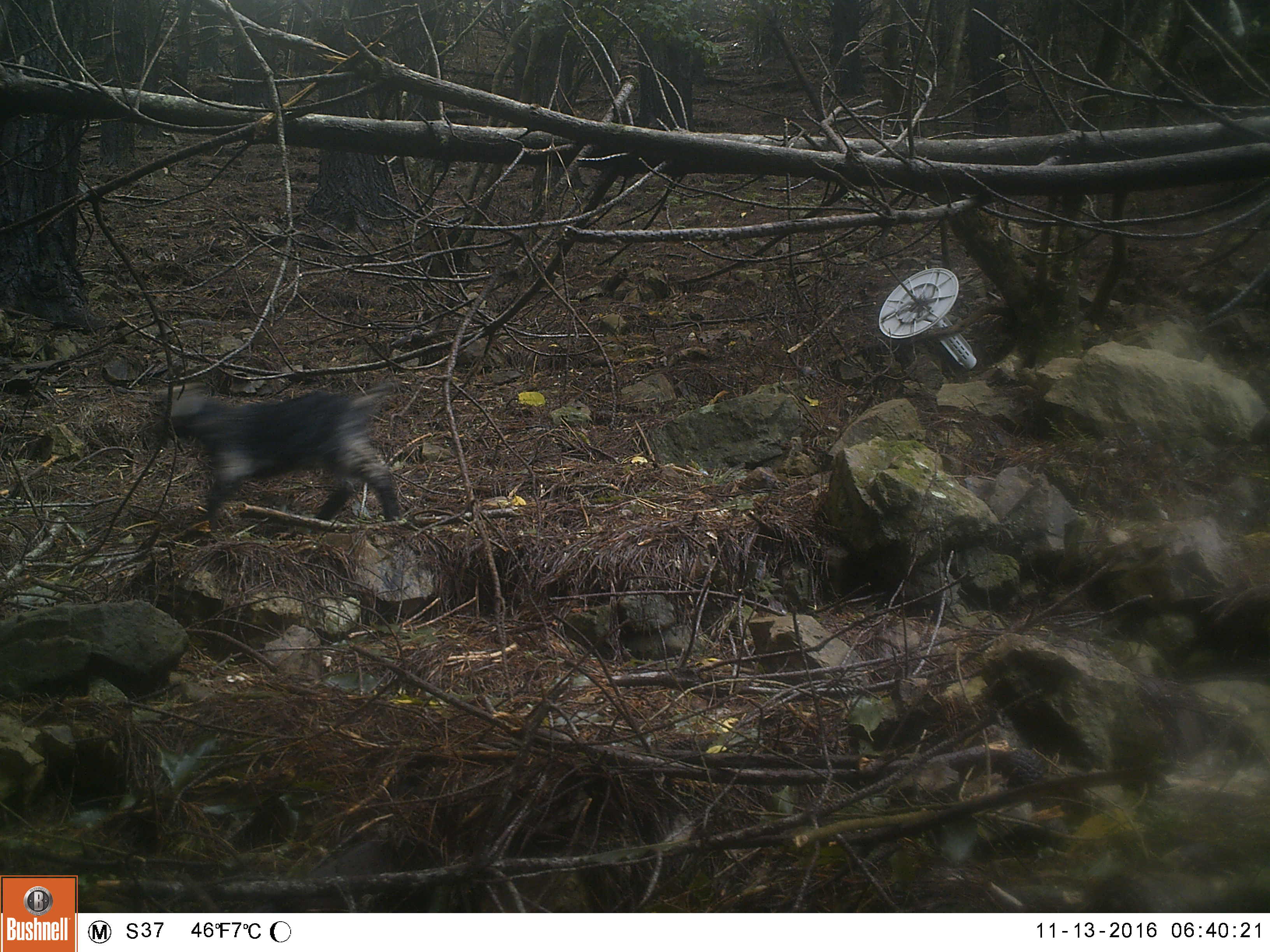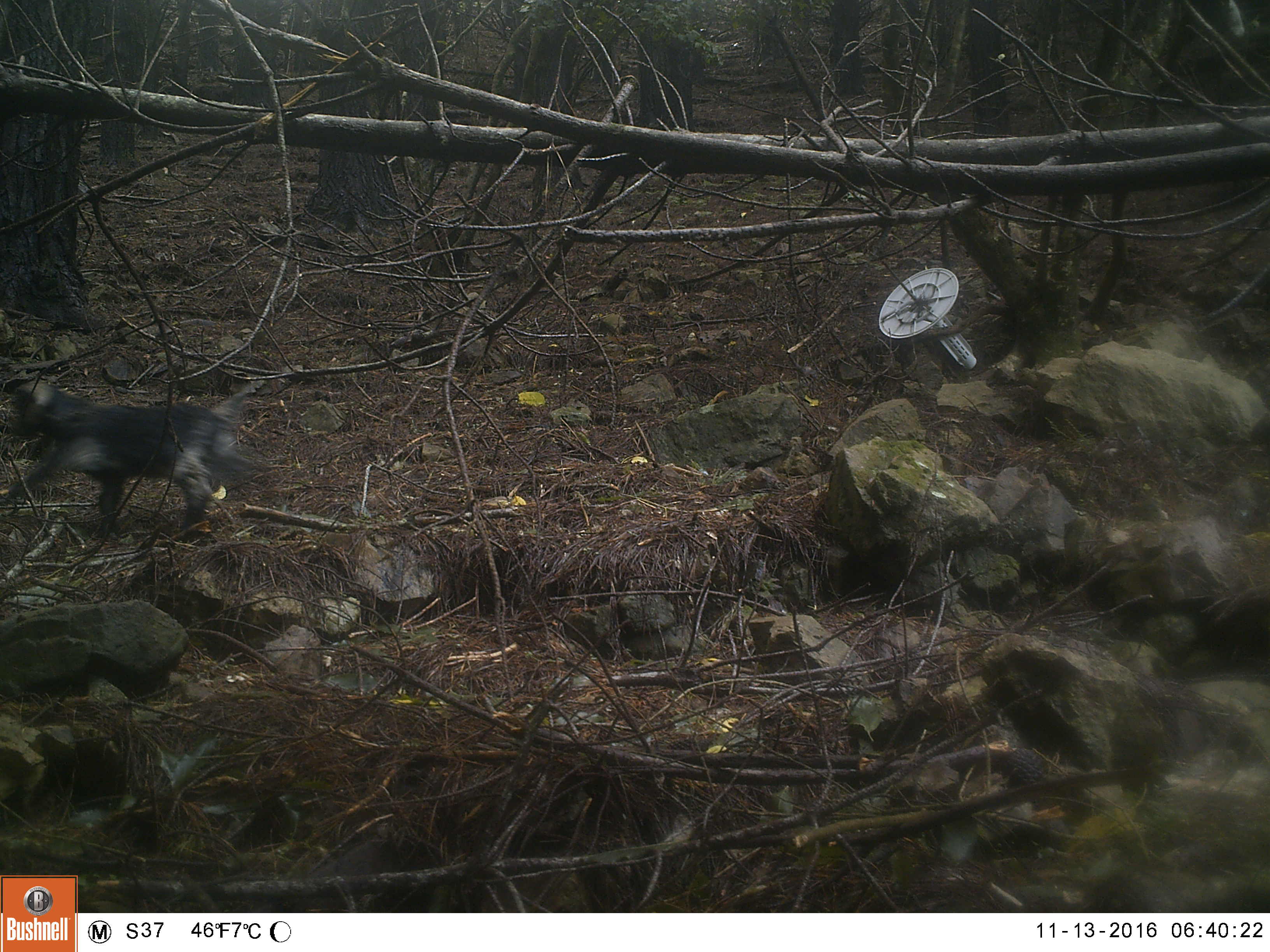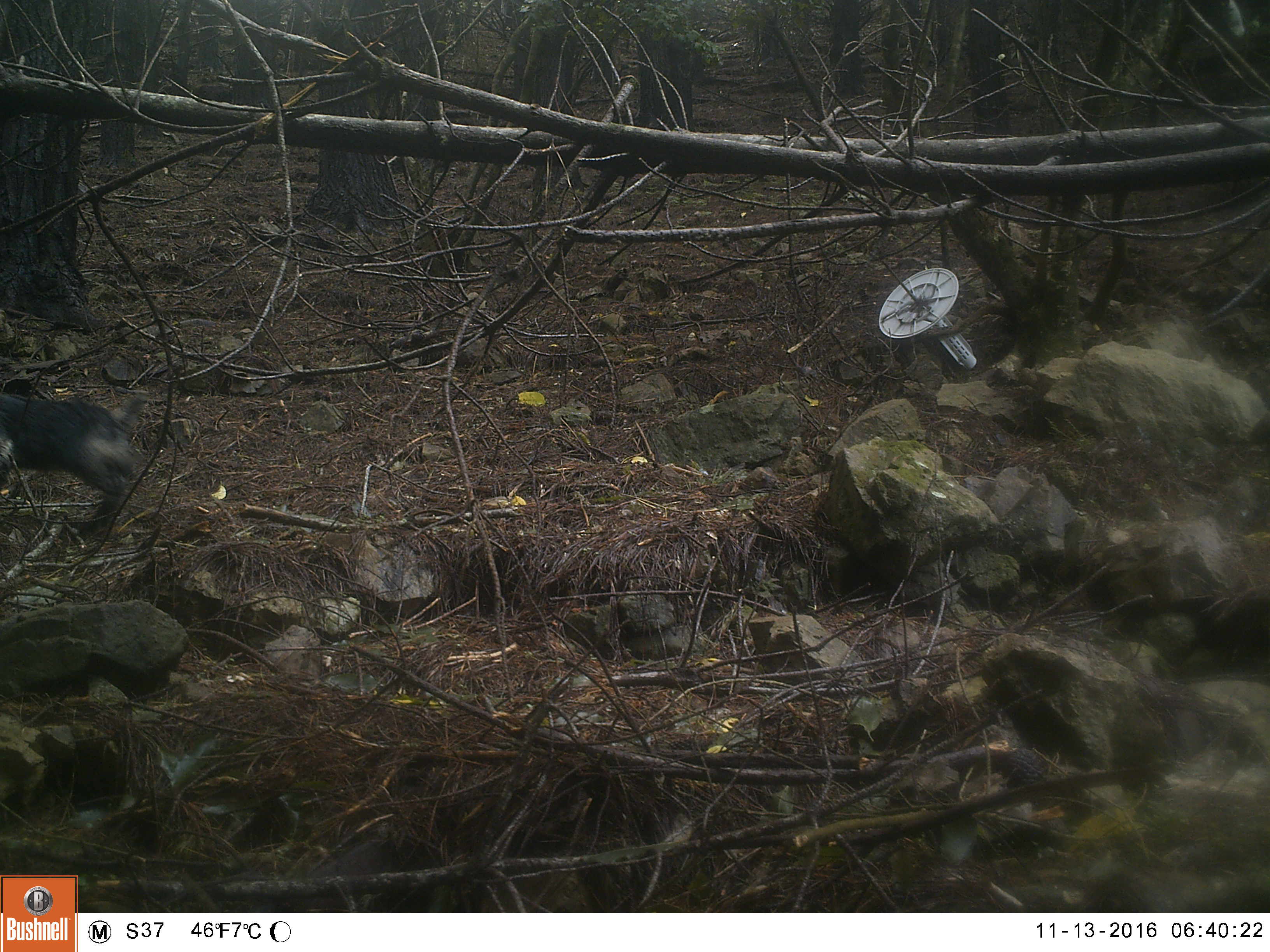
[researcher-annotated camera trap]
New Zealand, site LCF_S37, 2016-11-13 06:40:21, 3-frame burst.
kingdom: Animalia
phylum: Chordata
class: Mammalia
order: Artiodactyla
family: Bovidae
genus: Capra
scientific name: Capra hircus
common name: goat